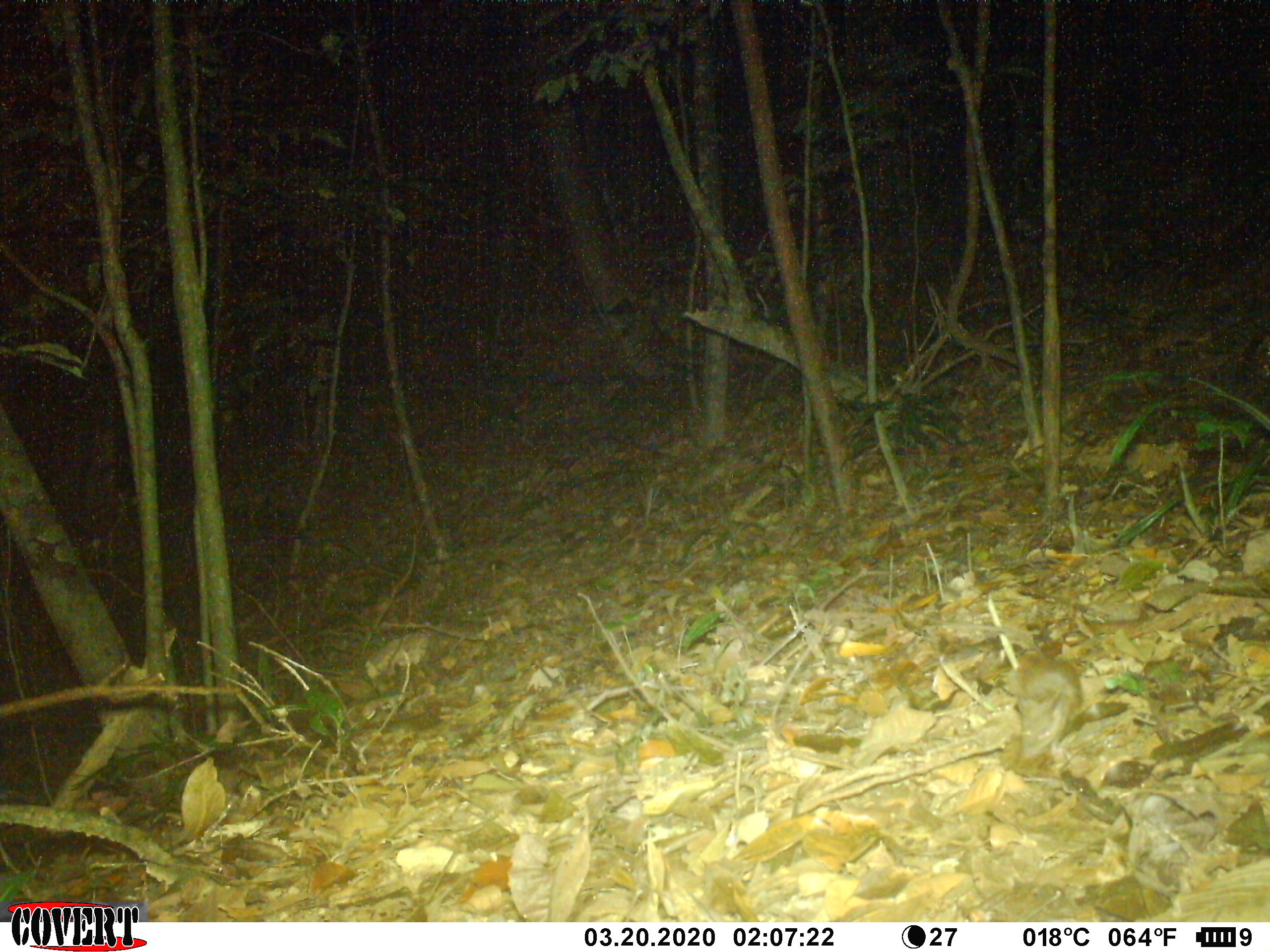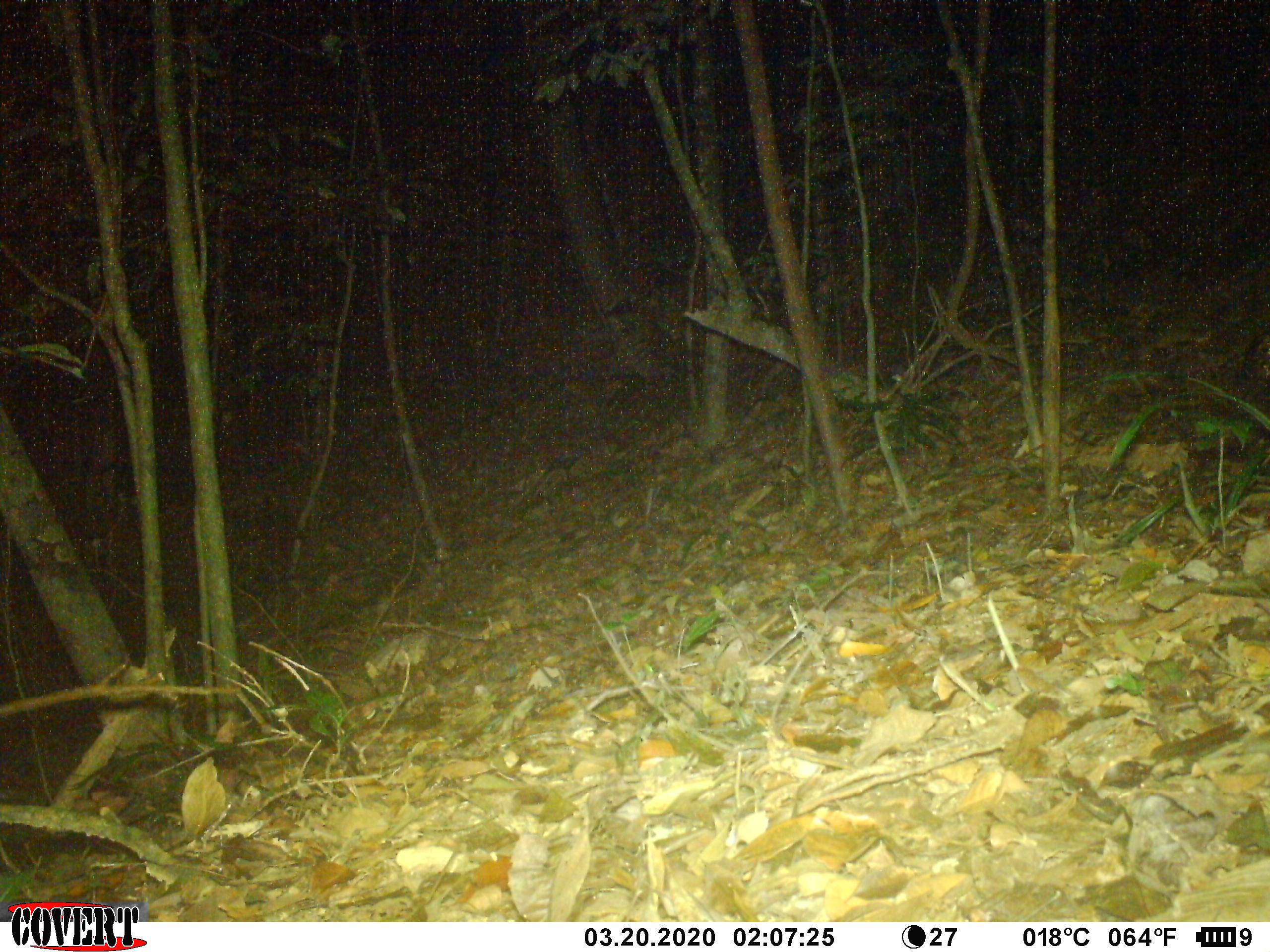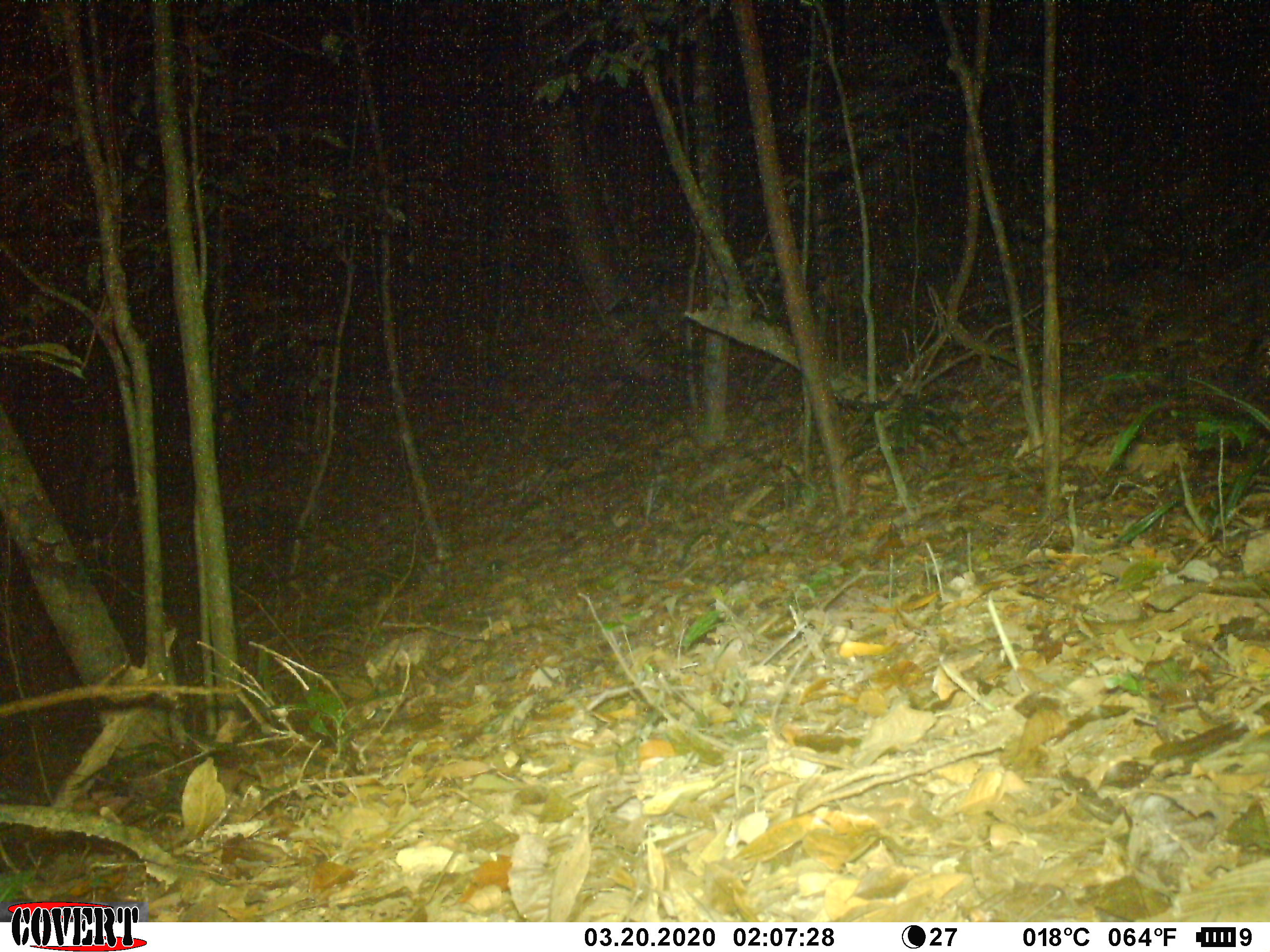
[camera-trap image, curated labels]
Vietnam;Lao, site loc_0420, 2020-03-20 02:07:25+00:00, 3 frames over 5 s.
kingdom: Animalia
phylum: Chordata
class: Mammalia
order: Rodentia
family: Muridae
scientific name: Muridae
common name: old-world mice and rats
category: unidentified murid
Unidentified murid (old-world mice and rats) (Muridae). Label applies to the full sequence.